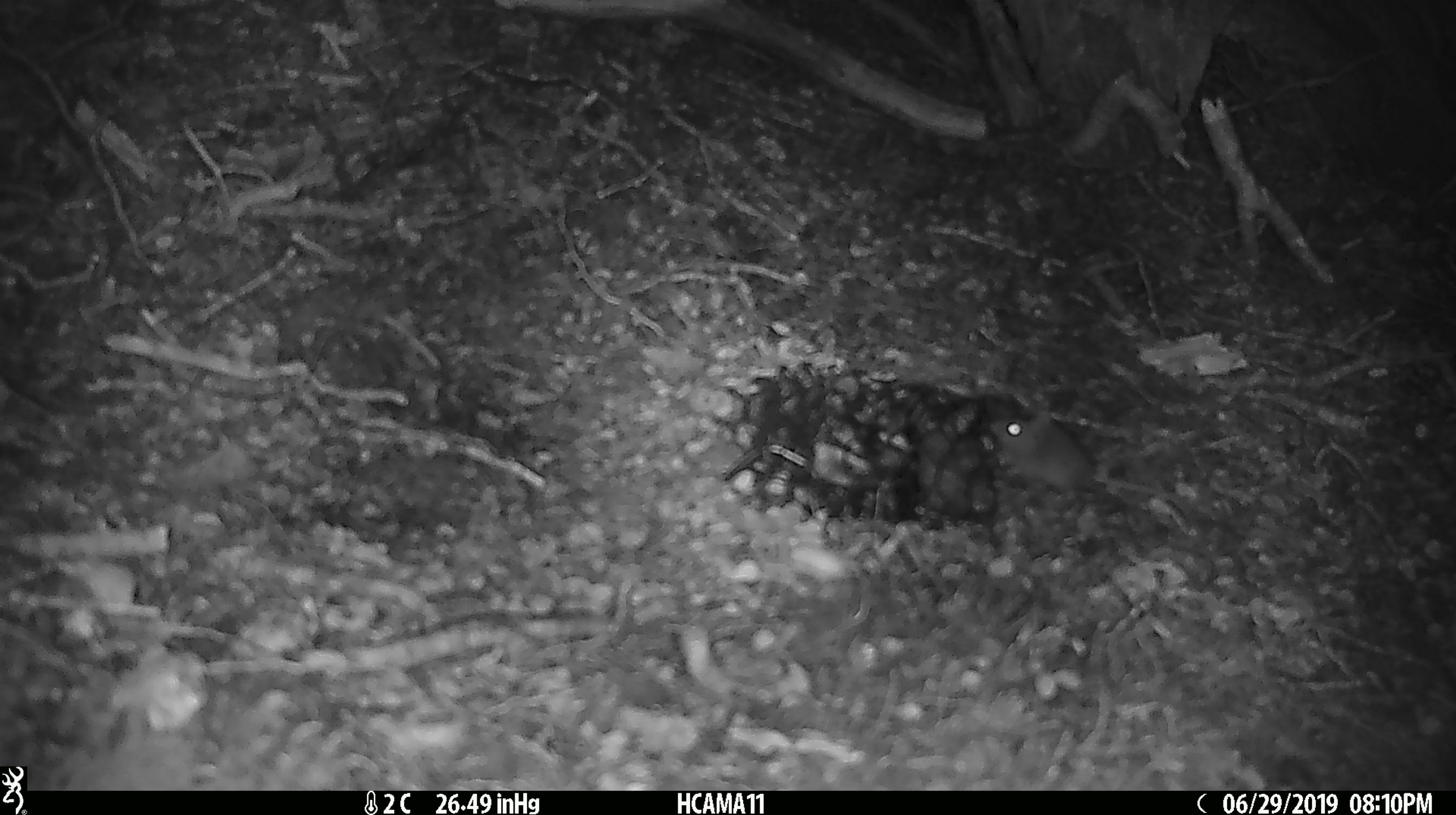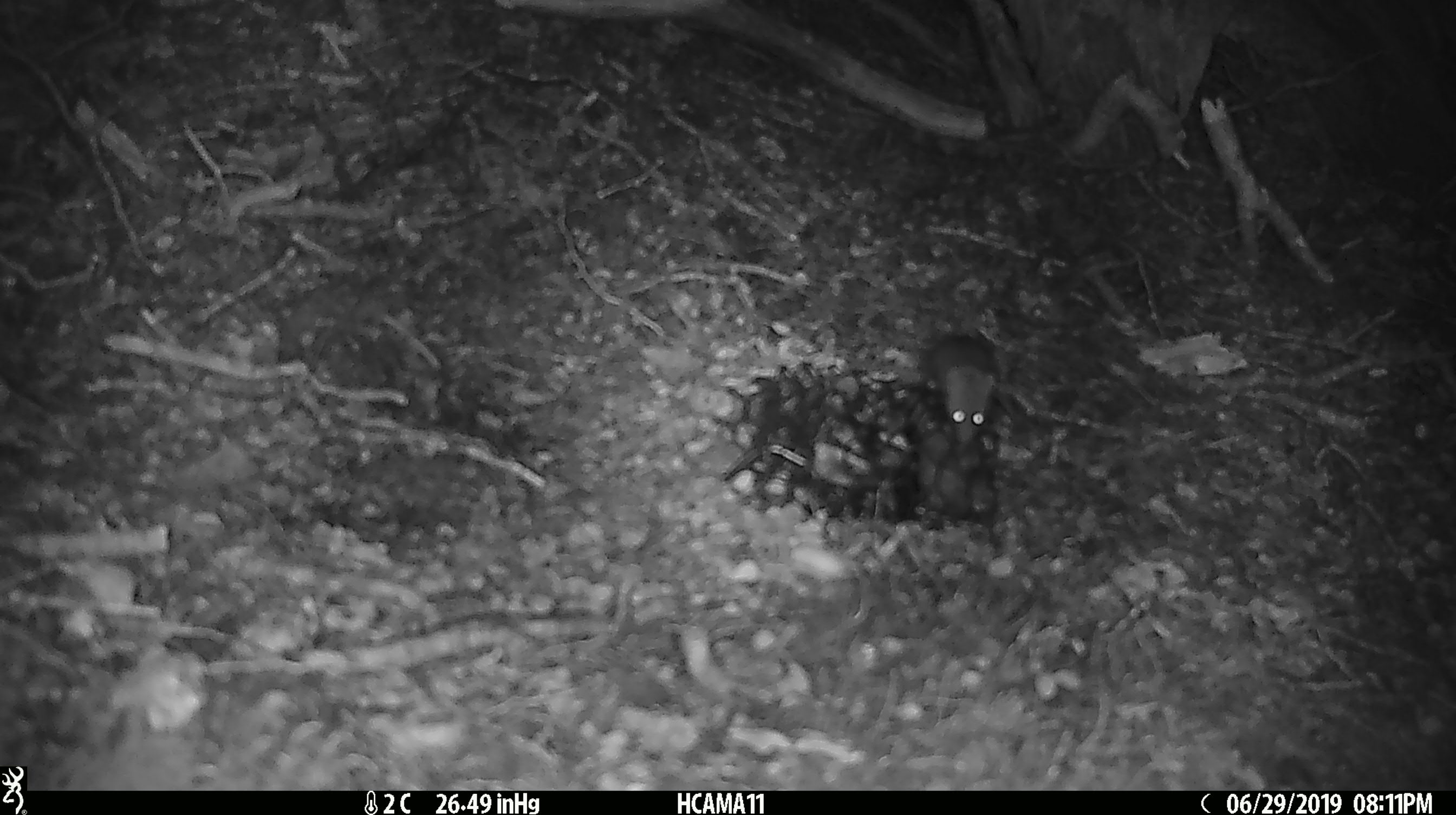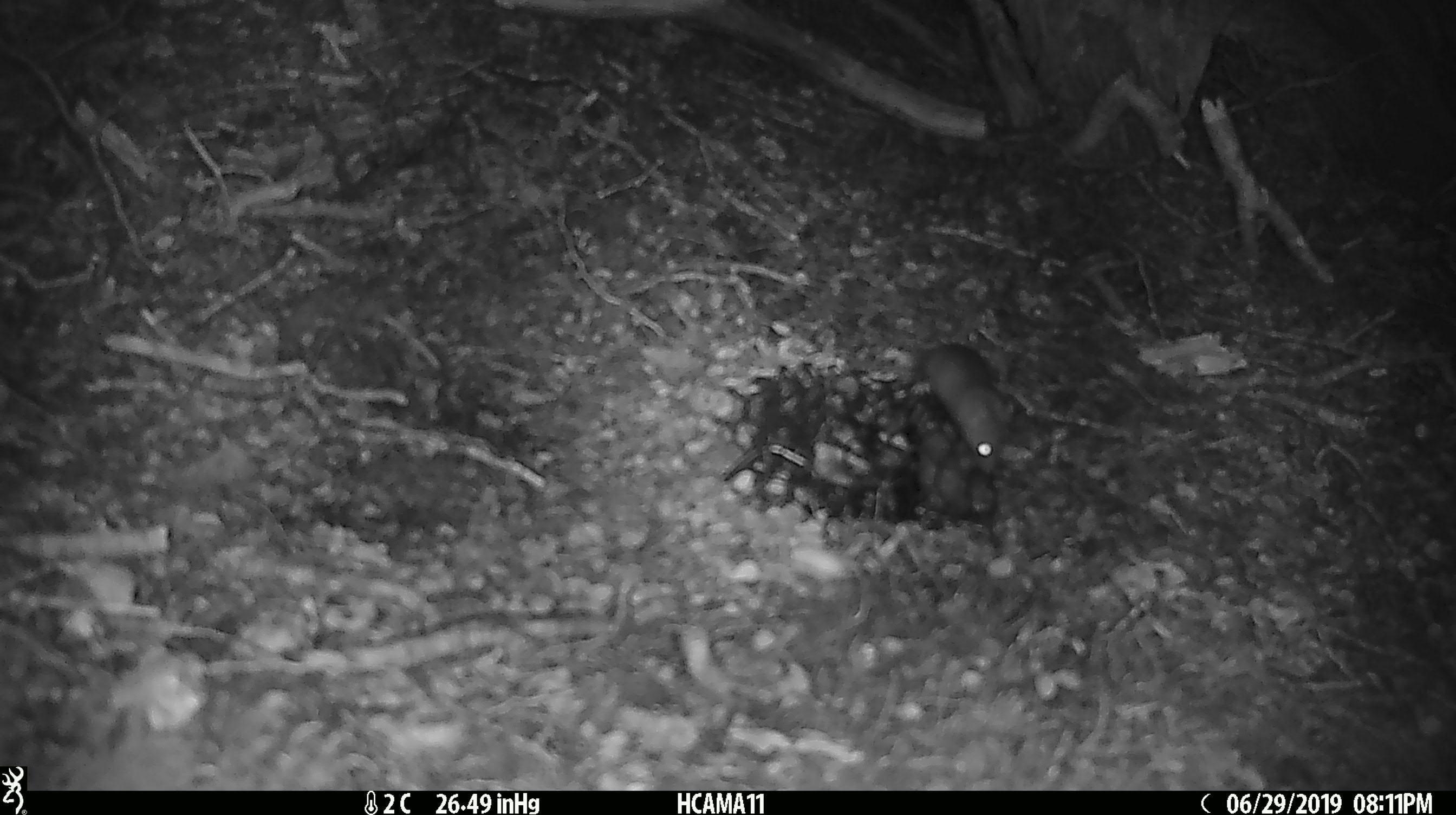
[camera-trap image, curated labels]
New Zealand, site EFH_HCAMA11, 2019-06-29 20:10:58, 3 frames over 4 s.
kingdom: Animalia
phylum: Chordata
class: Mammalia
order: Rodentia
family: Muridae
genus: Mus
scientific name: Mus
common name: mouse